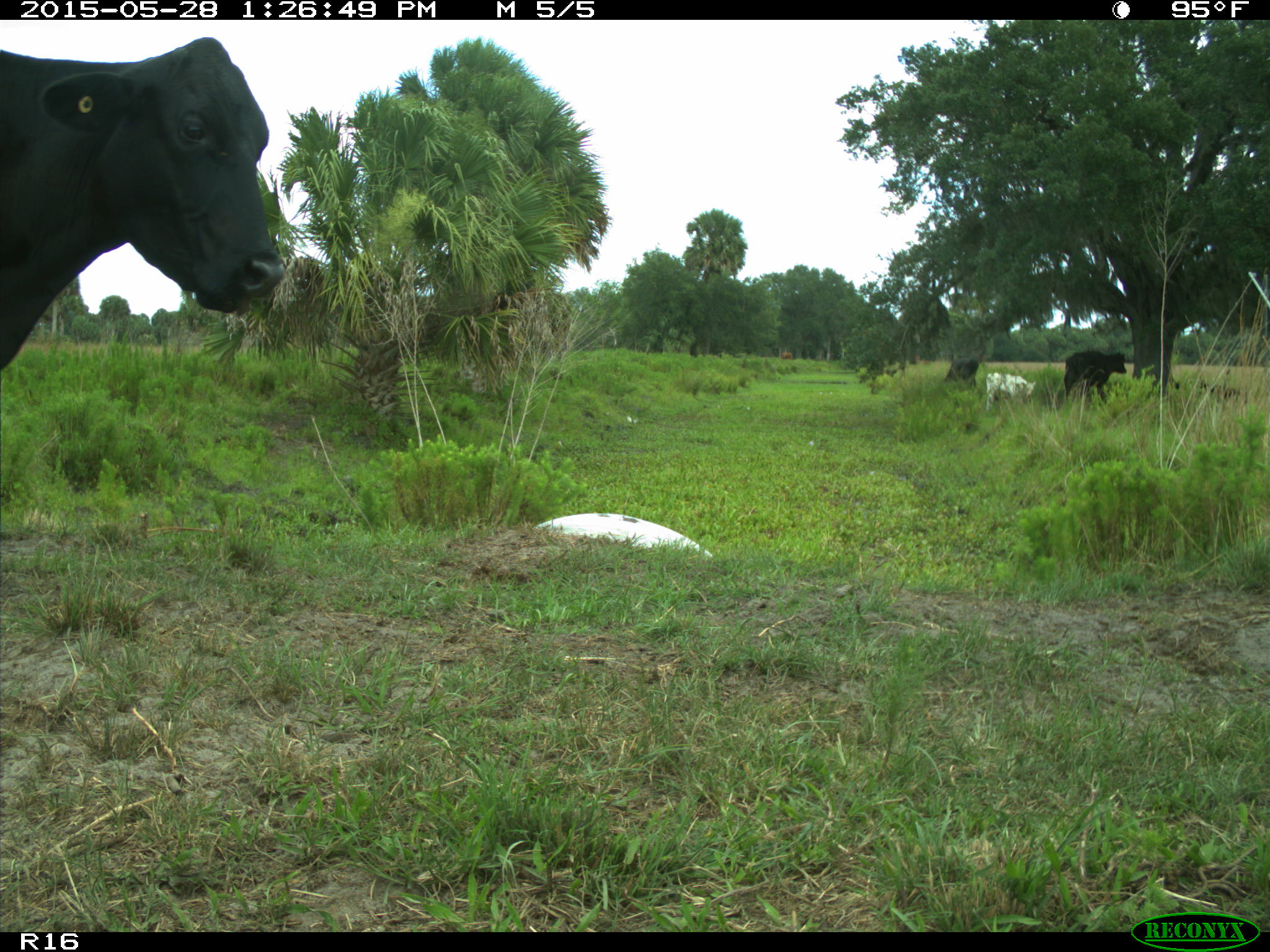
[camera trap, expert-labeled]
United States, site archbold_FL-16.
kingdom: Animalia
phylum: Chordata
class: Mammalia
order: Artiodactyla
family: Bovidae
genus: Bos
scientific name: Bos taurus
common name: domestic cow